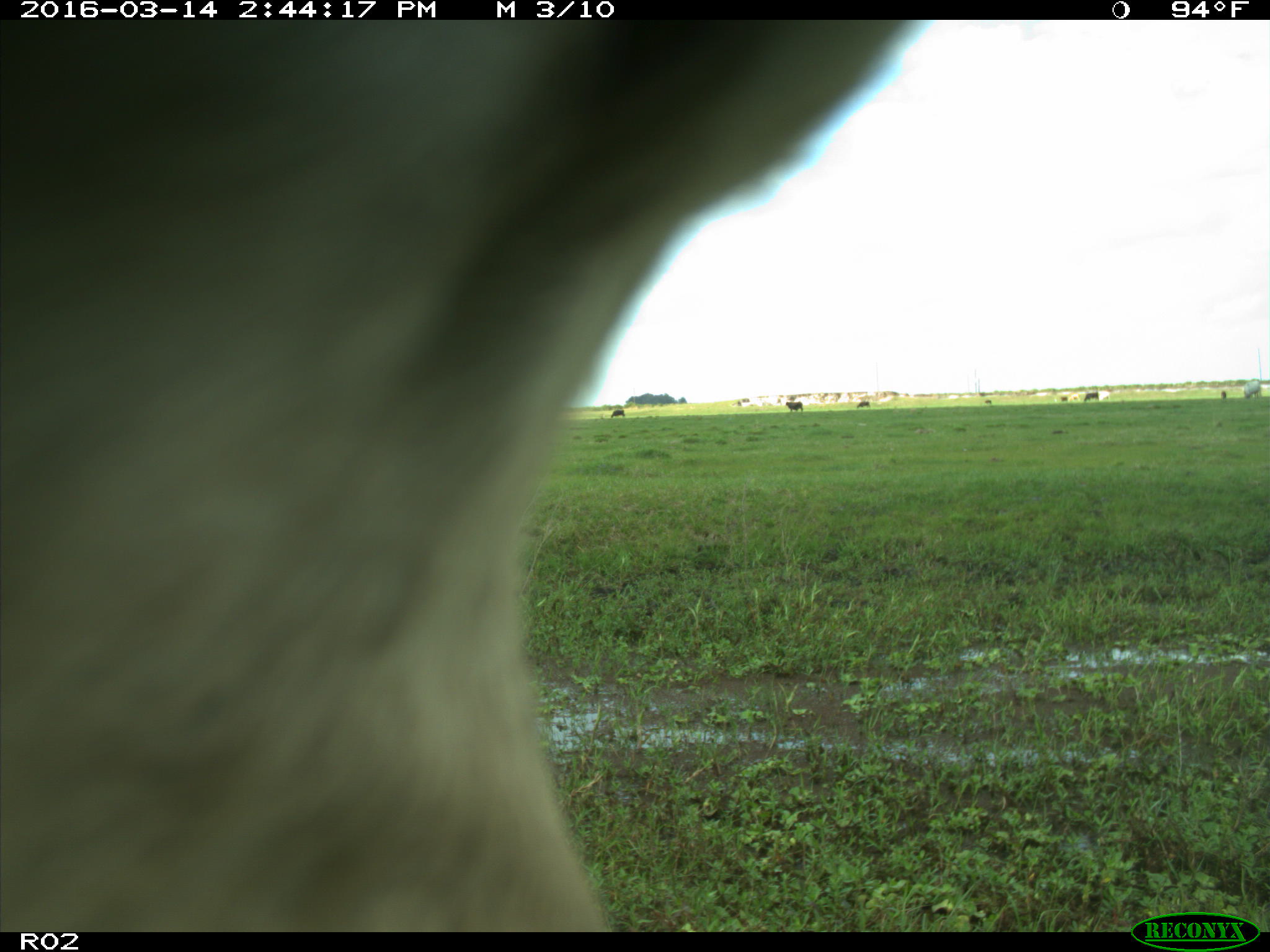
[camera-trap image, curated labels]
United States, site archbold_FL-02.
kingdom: Animalia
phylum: Chordata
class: Mammalia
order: Artiodactyla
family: Bovidae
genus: Bos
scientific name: Bos taurus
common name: domestic cow